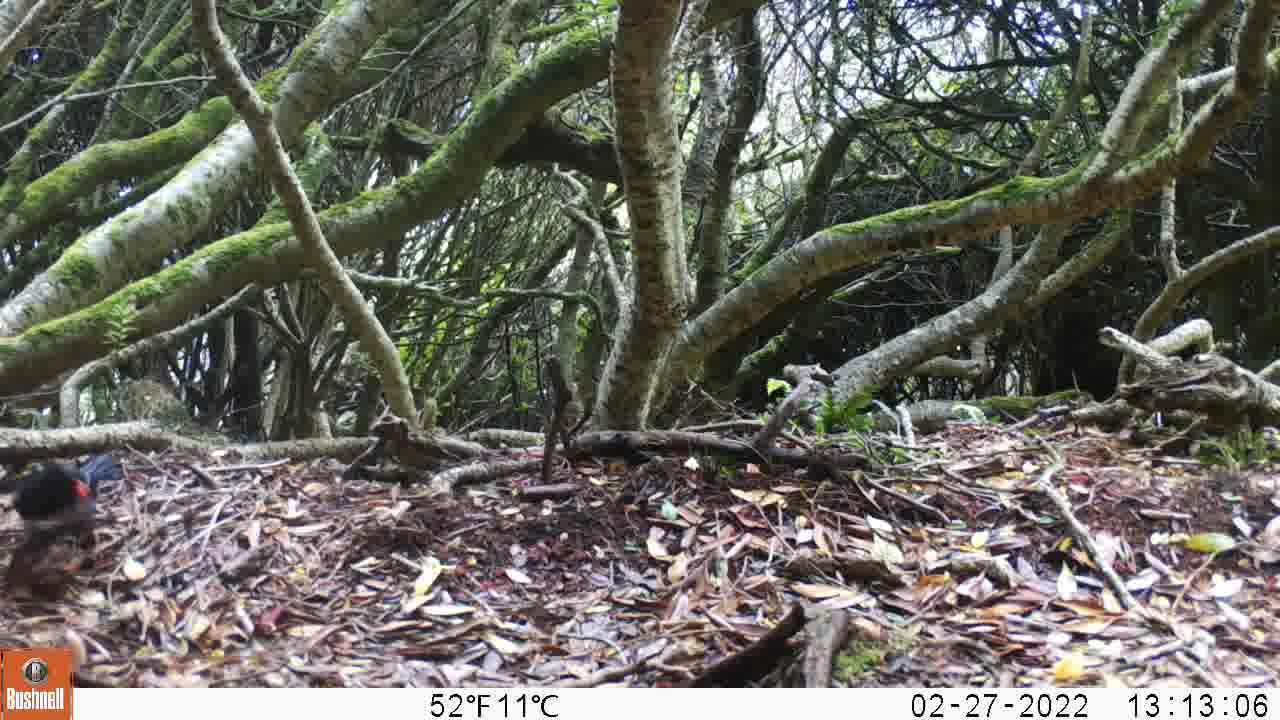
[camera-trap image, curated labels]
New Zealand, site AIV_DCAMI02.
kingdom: Animalia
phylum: Chordata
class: Aves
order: Passeriformes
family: Turdidae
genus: Turdus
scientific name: Turdus merula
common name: eurasian blackbird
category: blackbird